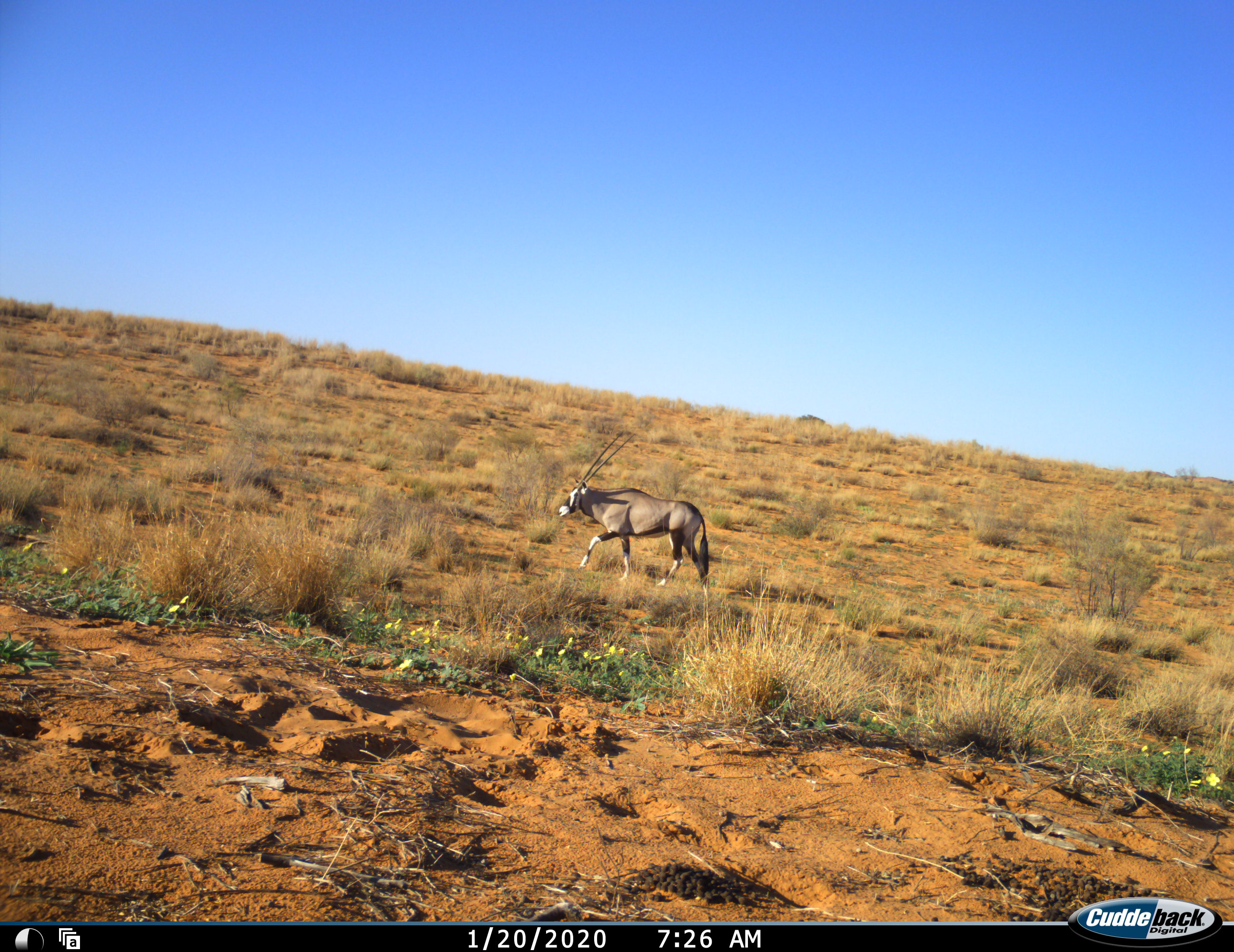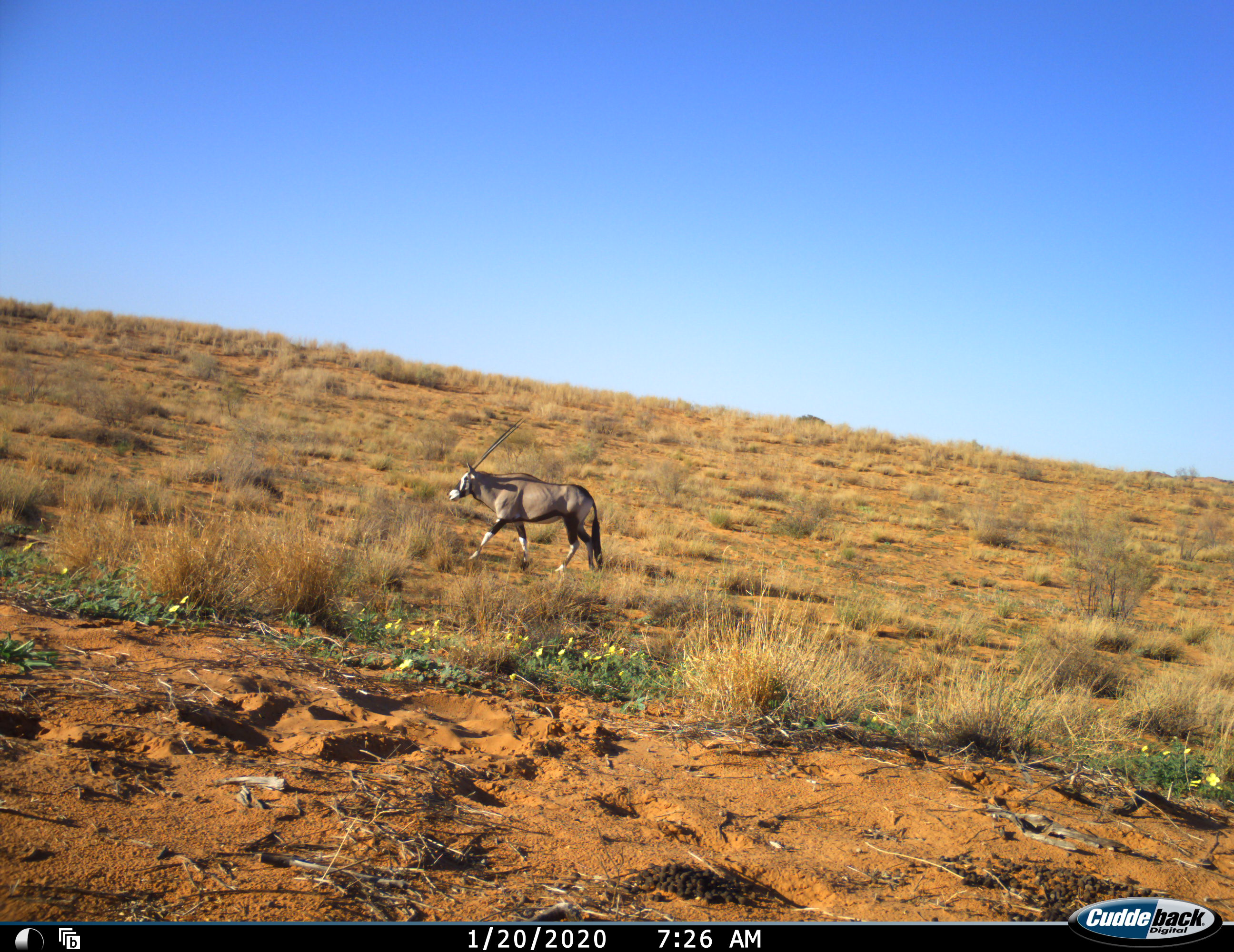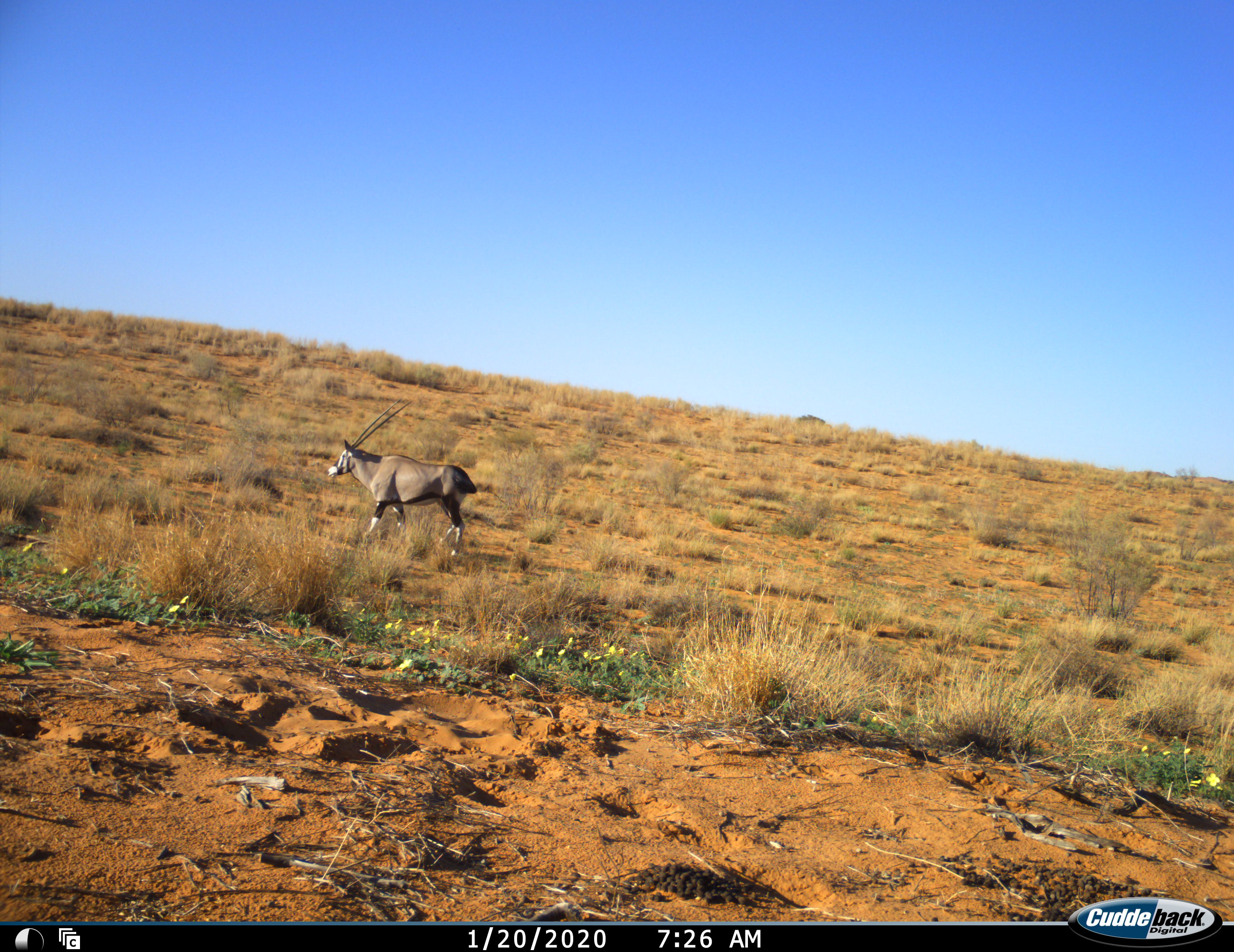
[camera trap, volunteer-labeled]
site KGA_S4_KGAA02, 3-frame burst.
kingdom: Animalia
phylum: Chordata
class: Mammalia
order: Artiodactyla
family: Bovidae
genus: Oryx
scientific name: Oryx gazella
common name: gemsbok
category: oryx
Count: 1.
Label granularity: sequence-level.